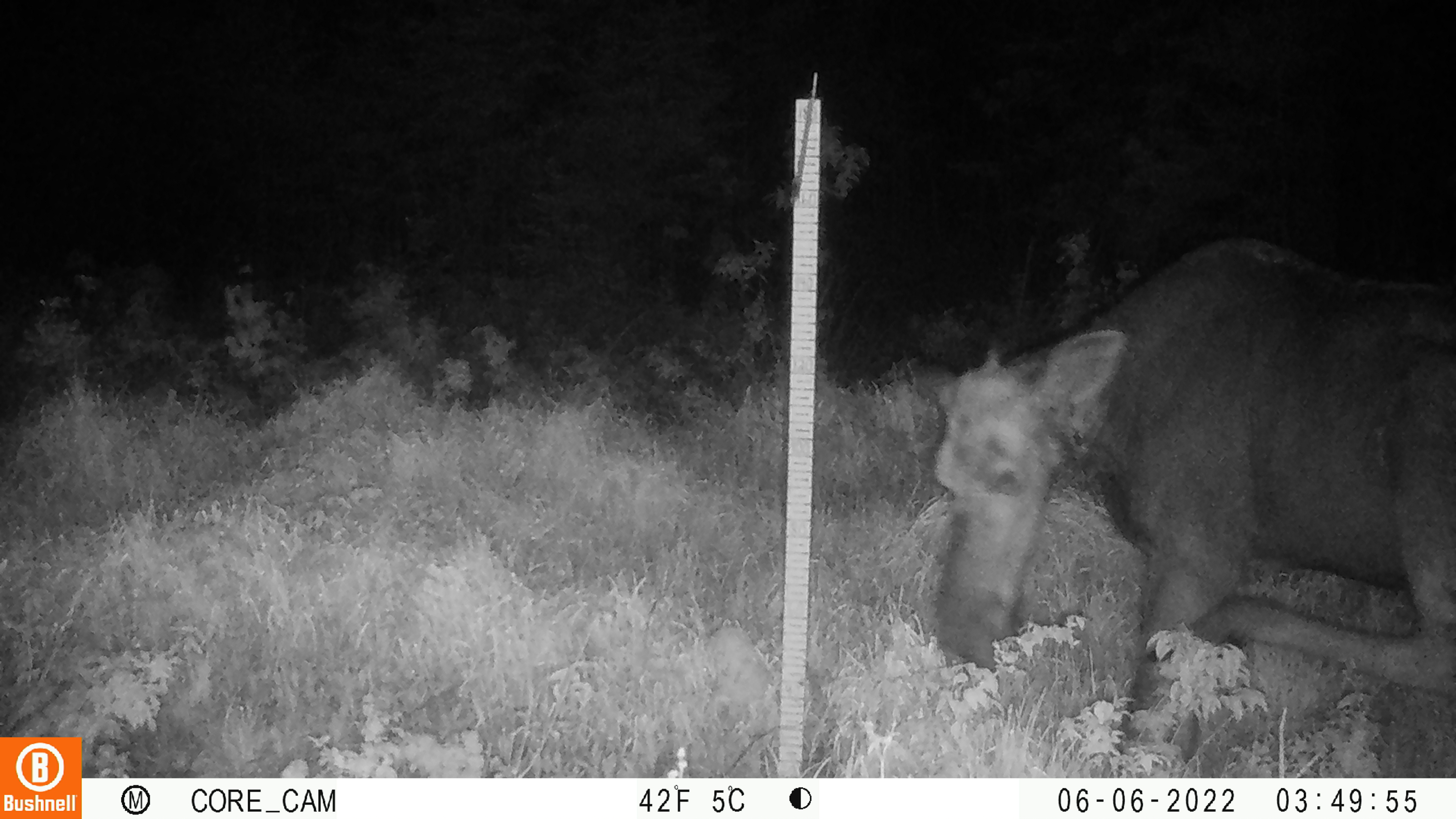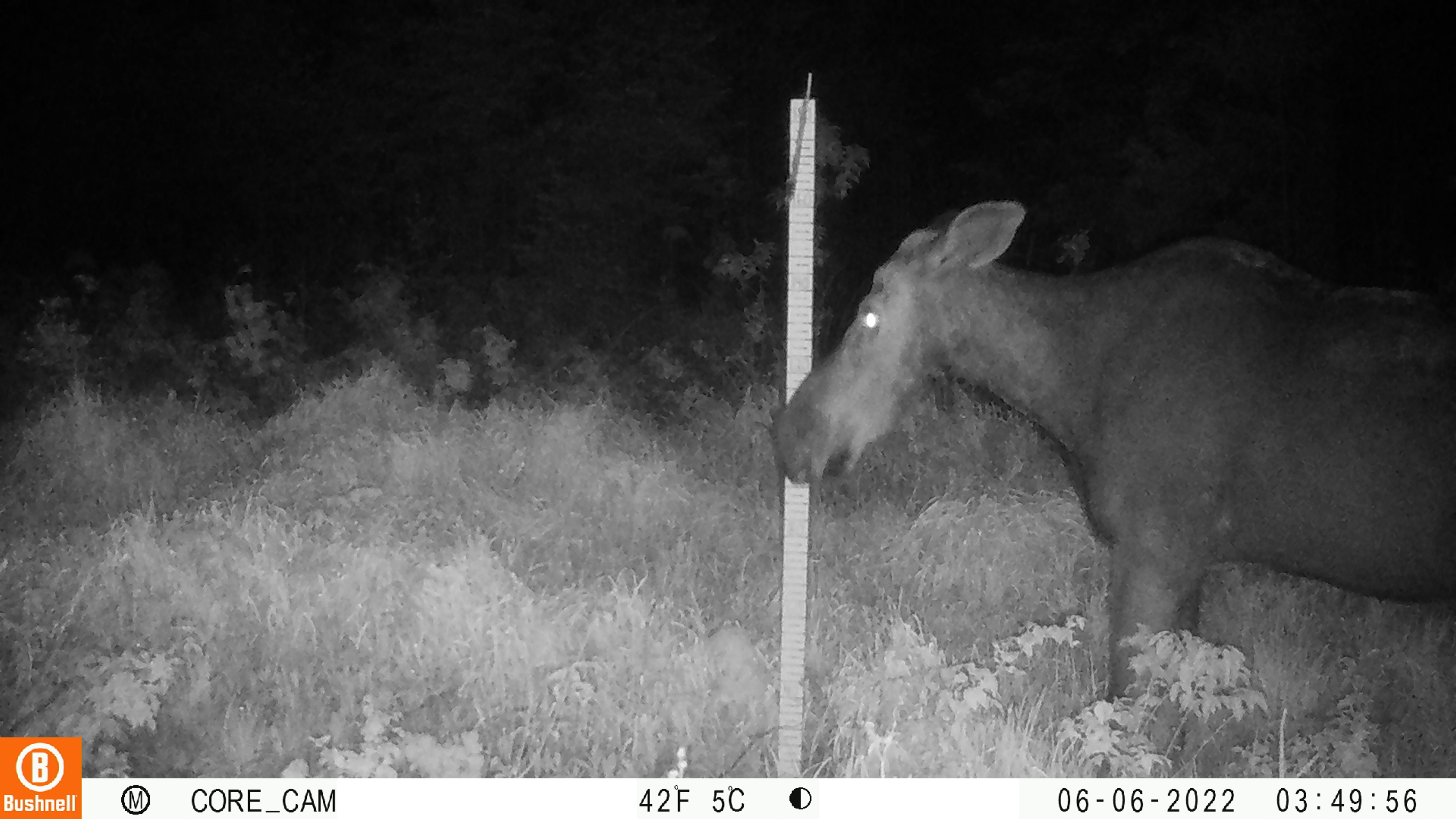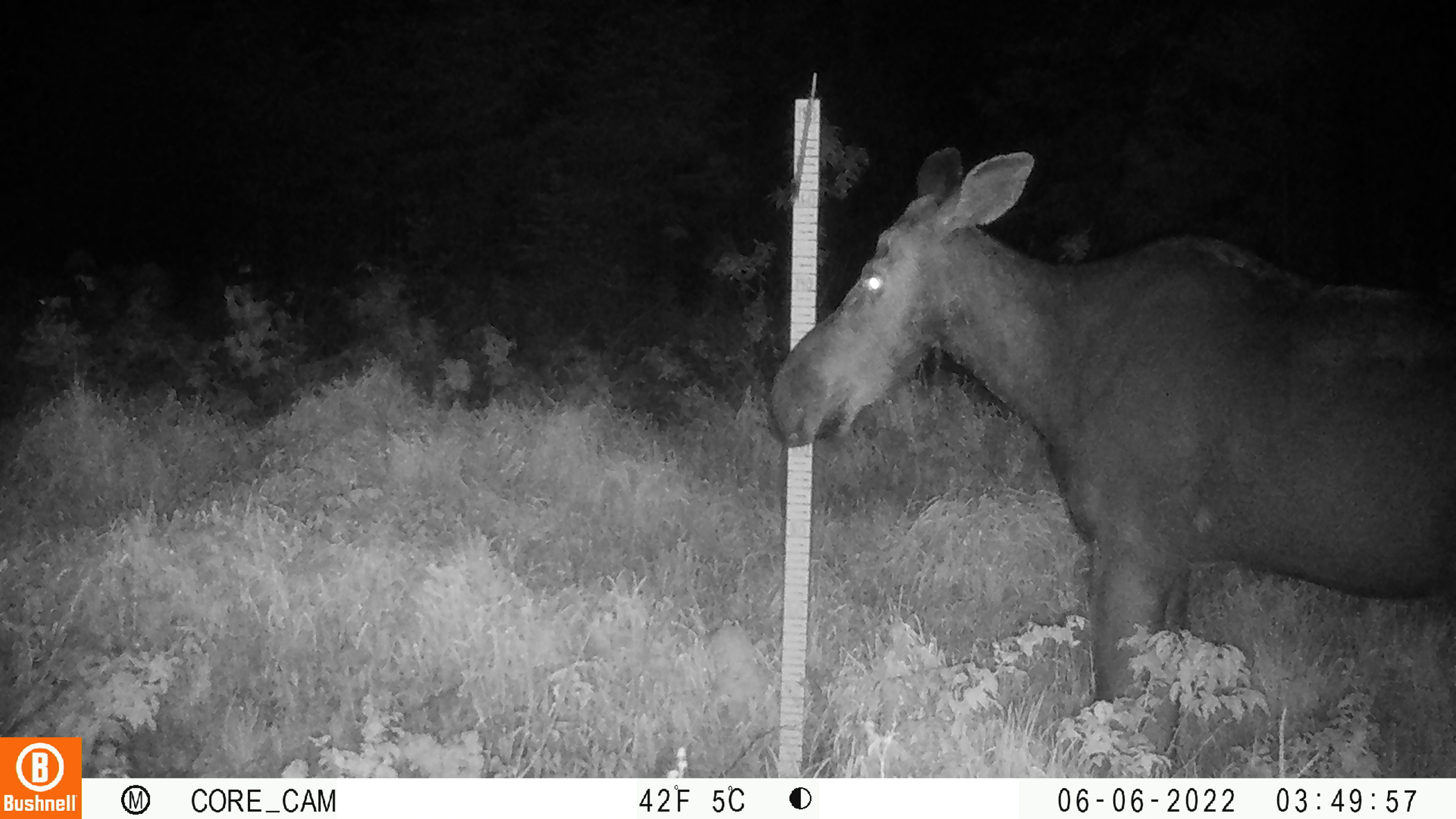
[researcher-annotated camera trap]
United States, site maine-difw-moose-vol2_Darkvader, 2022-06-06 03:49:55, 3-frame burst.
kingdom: Animalia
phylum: Chordata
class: Mammalia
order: Artiodactyla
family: Cervidae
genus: Alces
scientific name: Alces alces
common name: moose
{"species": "moose (Alces alces)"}